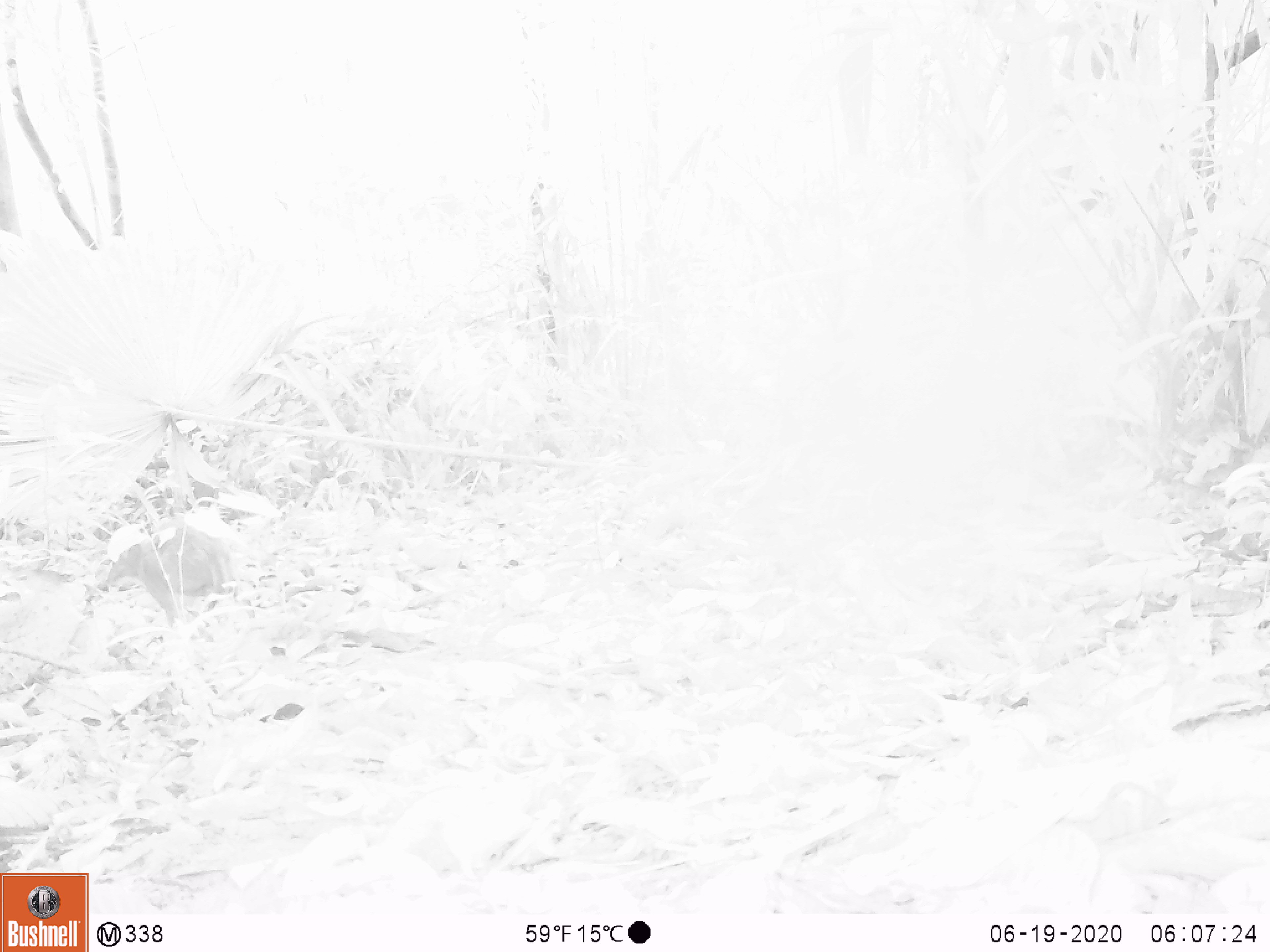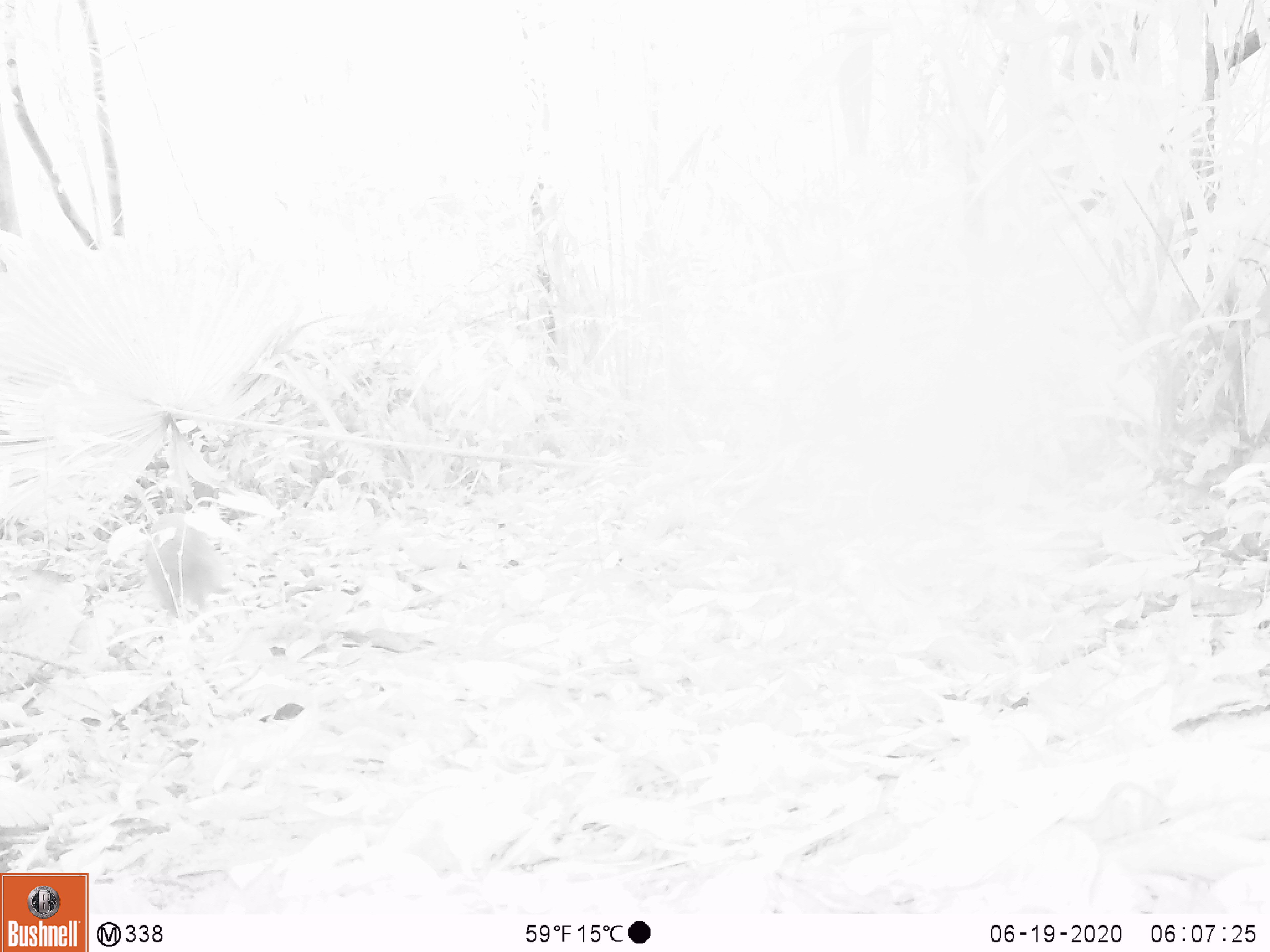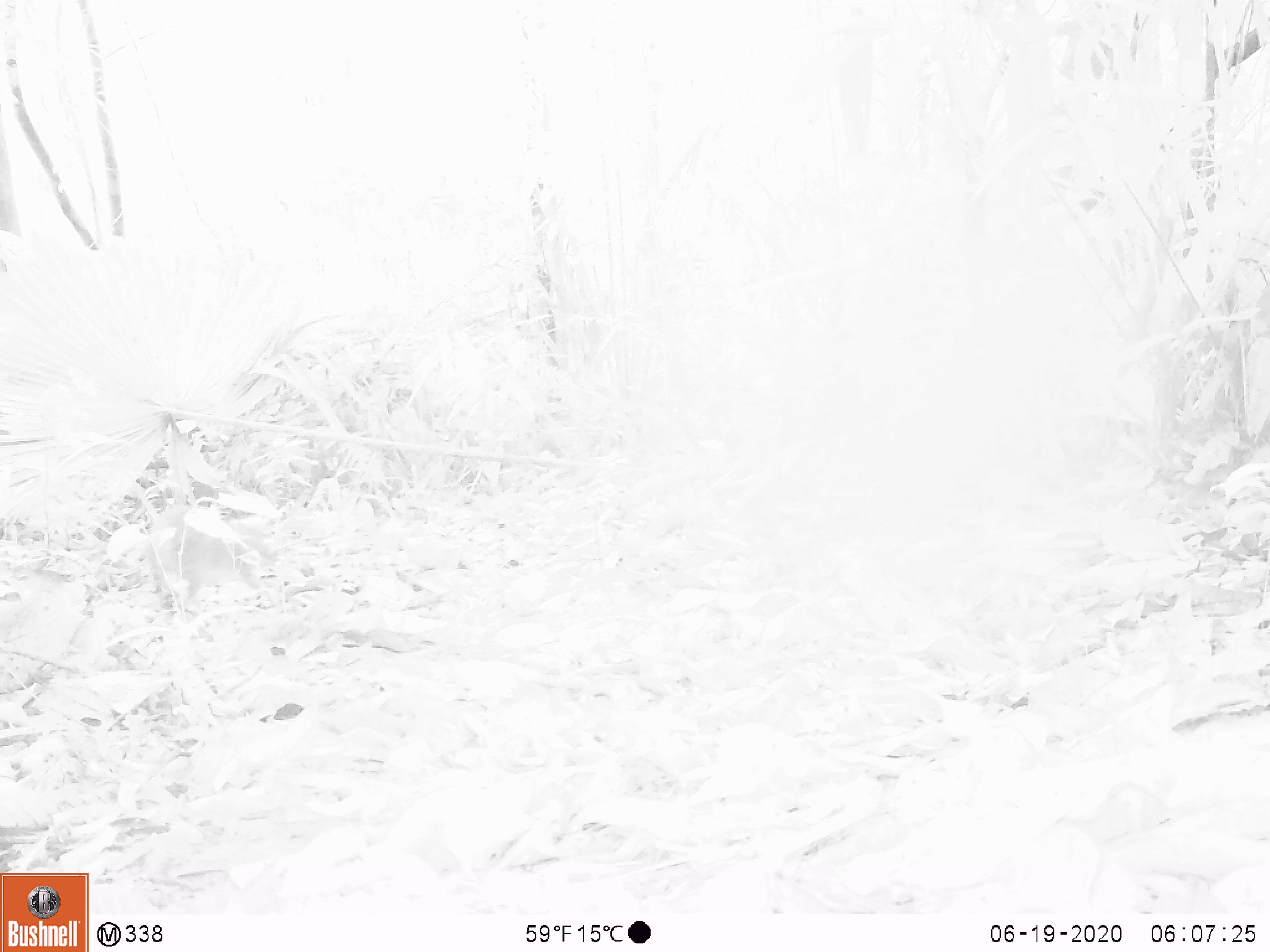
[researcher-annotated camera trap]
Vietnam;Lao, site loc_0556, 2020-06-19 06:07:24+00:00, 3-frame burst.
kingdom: Animalia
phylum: Chordata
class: Mammalia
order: Artiodactyla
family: Tragulidae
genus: Moschiola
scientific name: Moschiola meminna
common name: chevrotain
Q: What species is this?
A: Chevrotain (Moschiola meminna).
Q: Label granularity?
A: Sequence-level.